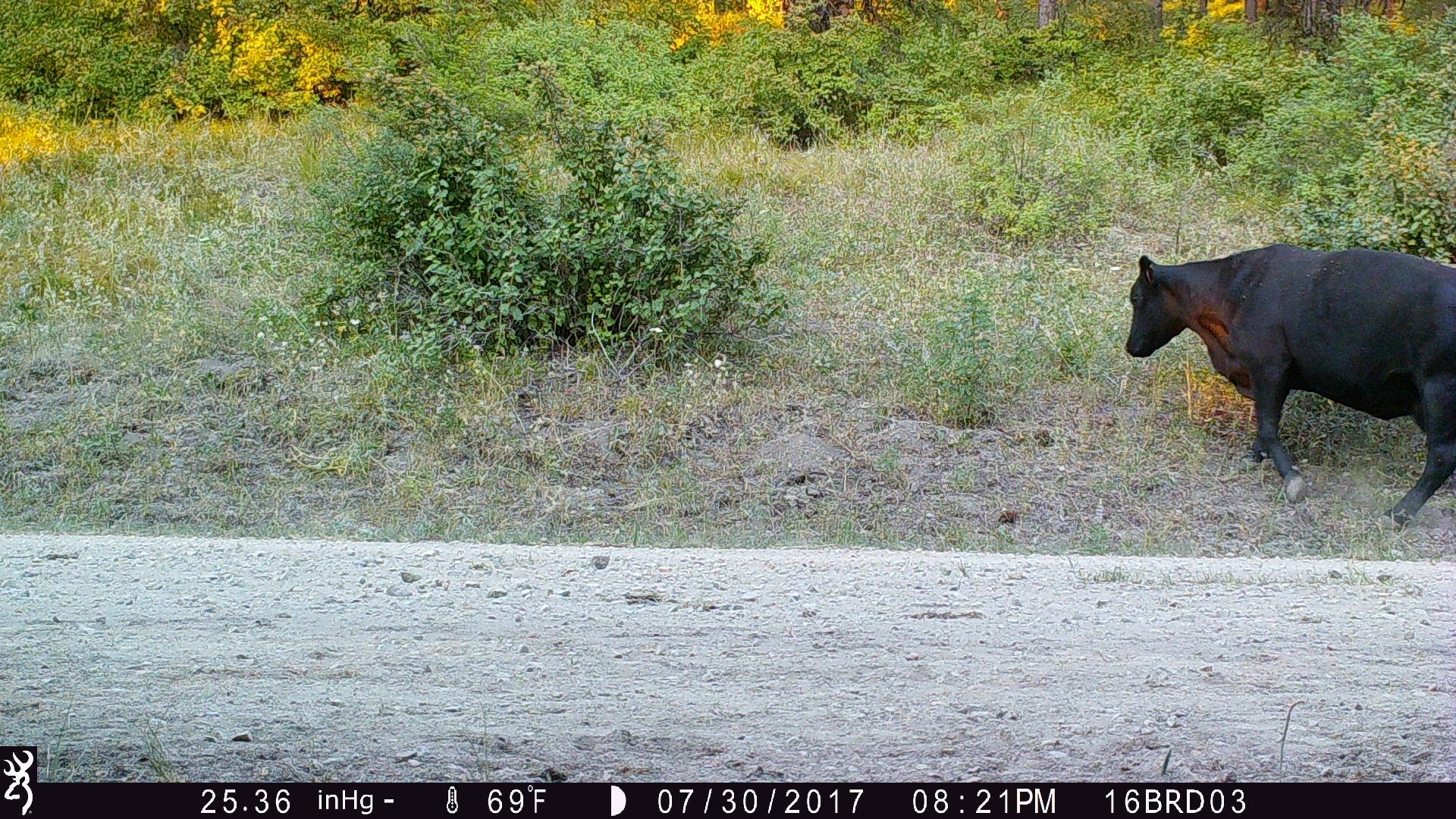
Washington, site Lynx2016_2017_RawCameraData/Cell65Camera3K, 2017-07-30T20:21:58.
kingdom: Animalia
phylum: Chordata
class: Mammalia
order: Artiodactyla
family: Bovidae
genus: Bos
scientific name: Bos taurus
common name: domestic cattle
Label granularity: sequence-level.